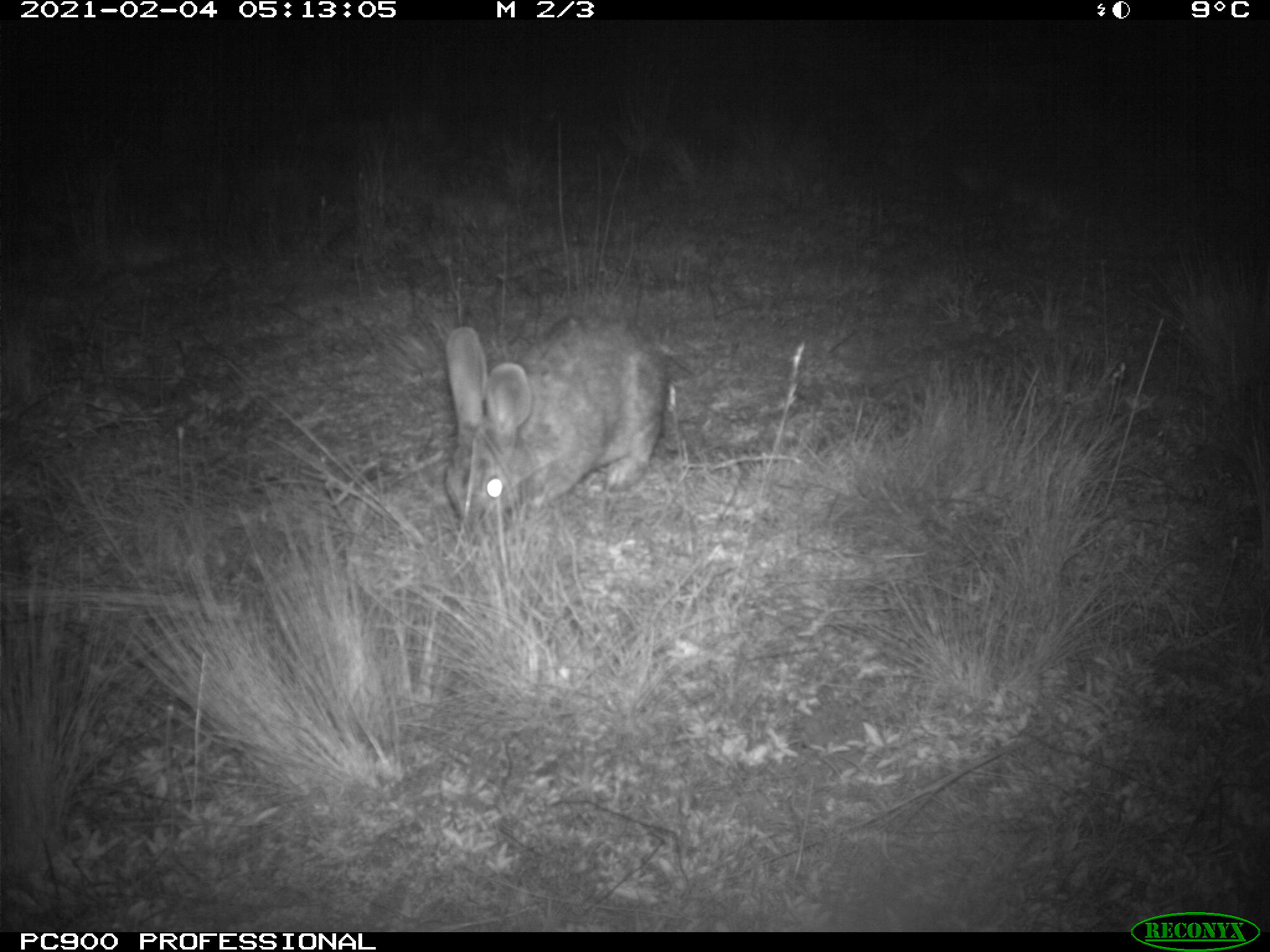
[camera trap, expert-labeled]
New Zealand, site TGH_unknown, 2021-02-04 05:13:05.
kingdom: Animalia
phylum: Chordata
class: Mammalia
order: Lagomorpha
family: Leporidae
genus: Oryctolagus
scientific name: Oryctolagus cuniculus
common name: european rabbit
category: rabbit